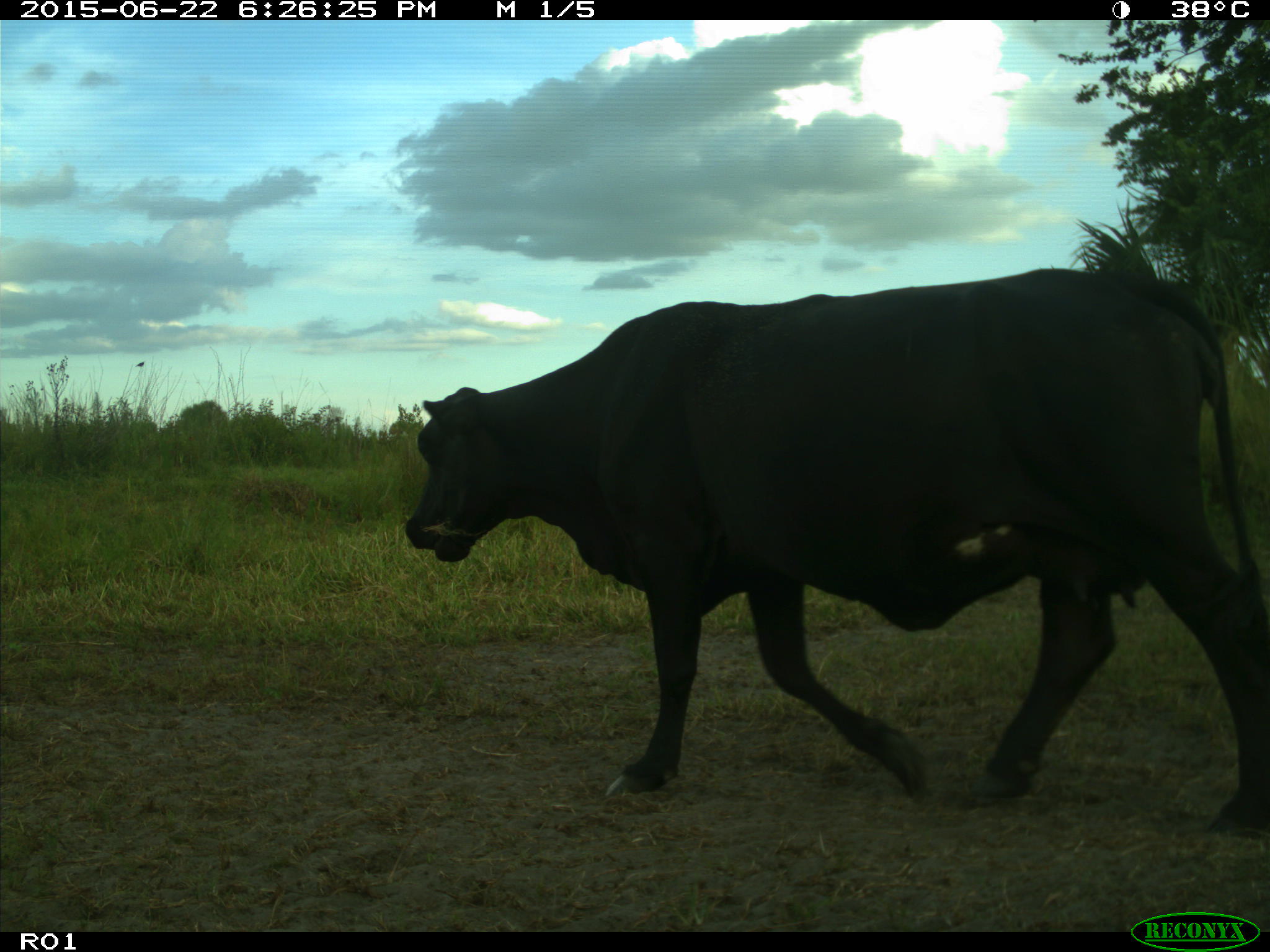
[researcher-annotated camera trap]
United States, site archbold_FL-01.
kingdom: Animalia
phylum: Chordata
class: Mammalia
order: Artiodactyla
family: Bovidae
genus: Bos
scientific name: Bos taurus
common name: domestic cow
Bos taurus (domestic cow).